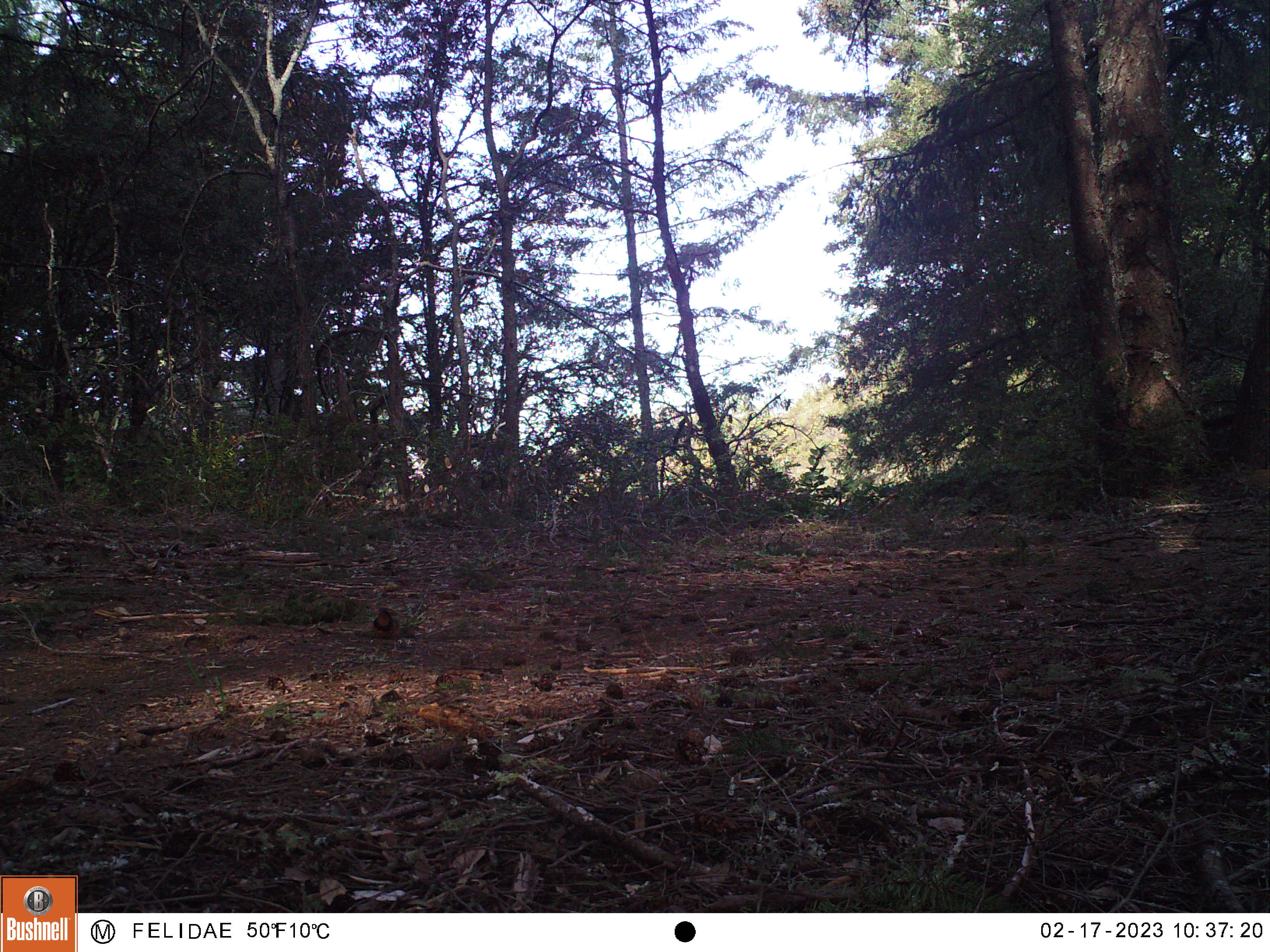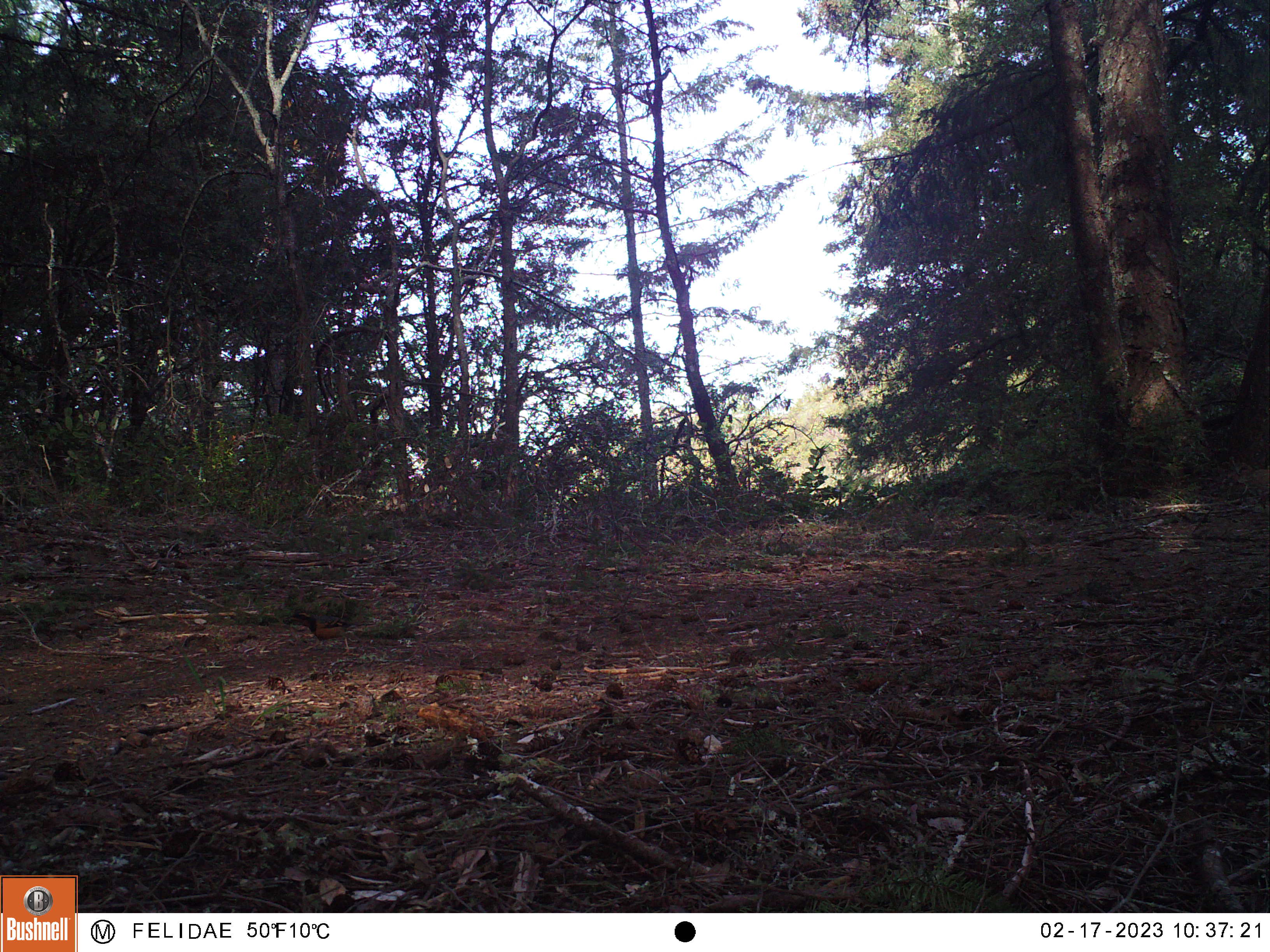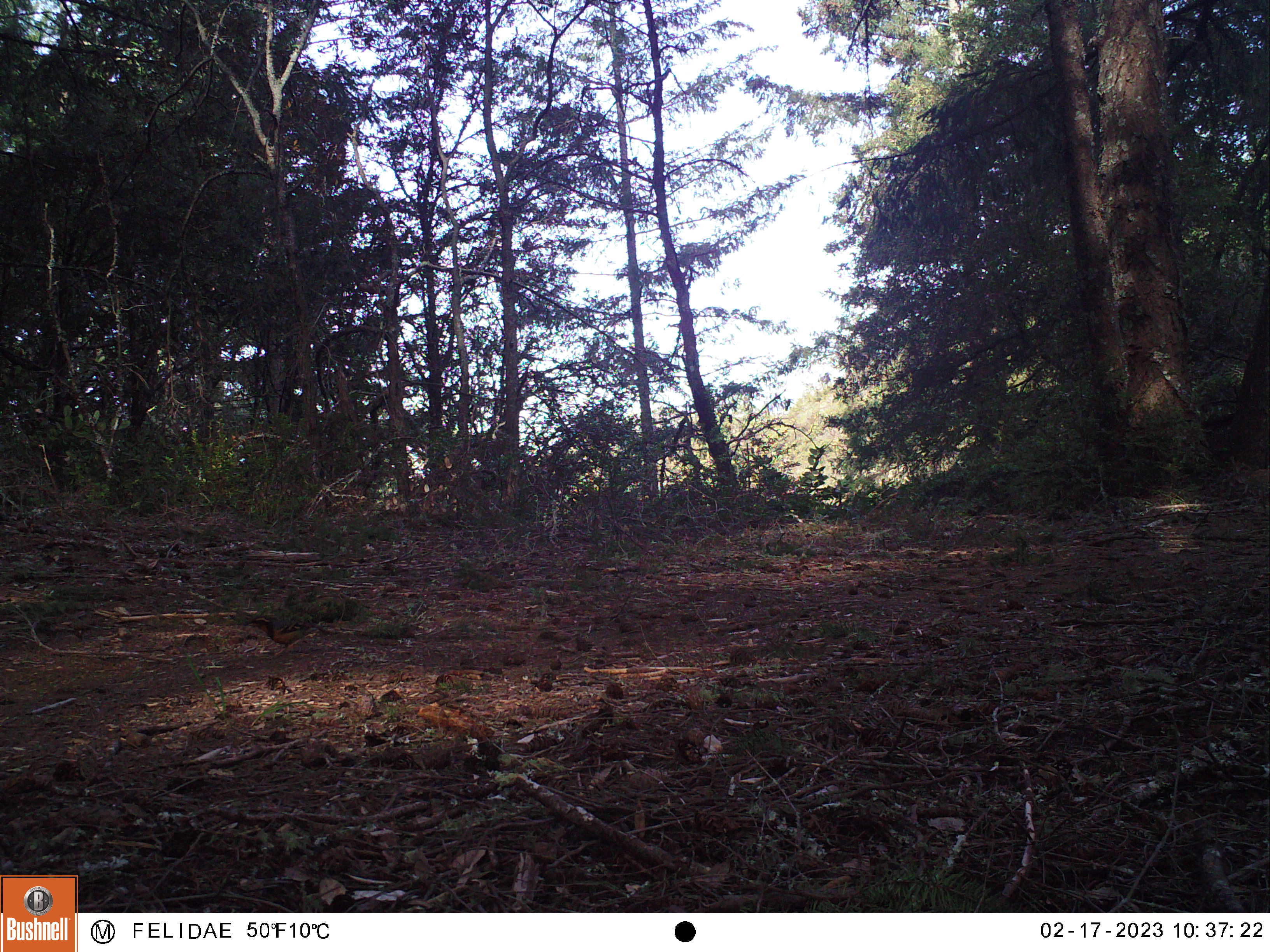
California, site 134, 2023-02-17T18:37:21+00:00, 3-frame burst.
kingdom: Animalia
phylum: Chordata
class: Aves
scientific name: Aves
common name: bird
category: unknown bird